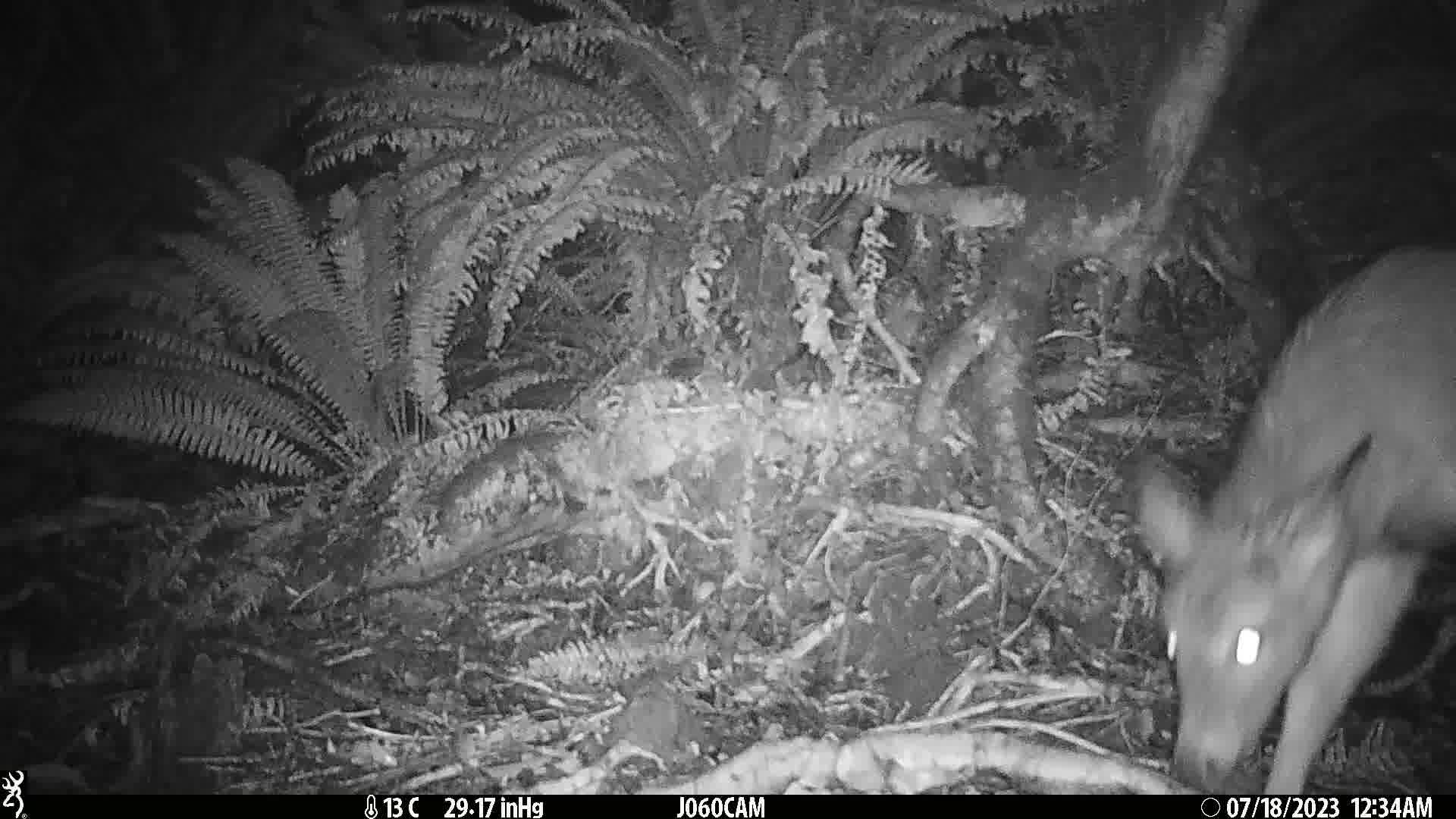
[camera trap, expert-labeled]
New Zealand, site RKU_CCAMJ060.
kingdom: Animalia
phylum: Chordata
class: Mammalia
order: Artiodactyla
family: Cervidae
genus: Odocoileus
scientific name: Odocoileus virginianus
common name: white-tailed deer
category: white tailed deer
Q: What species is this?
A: White tailed deer (white-tailed deer) (Odocoileus virginianus).